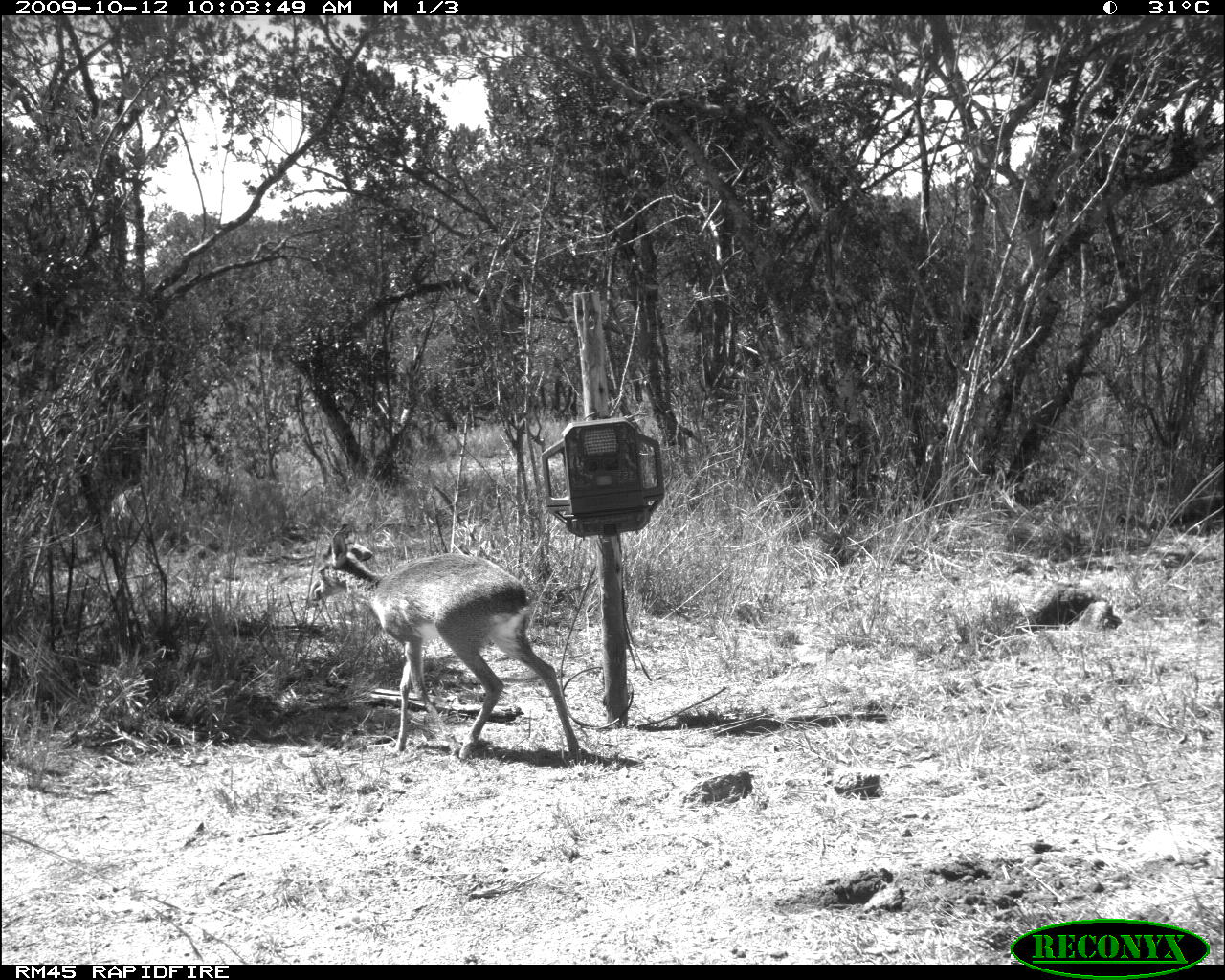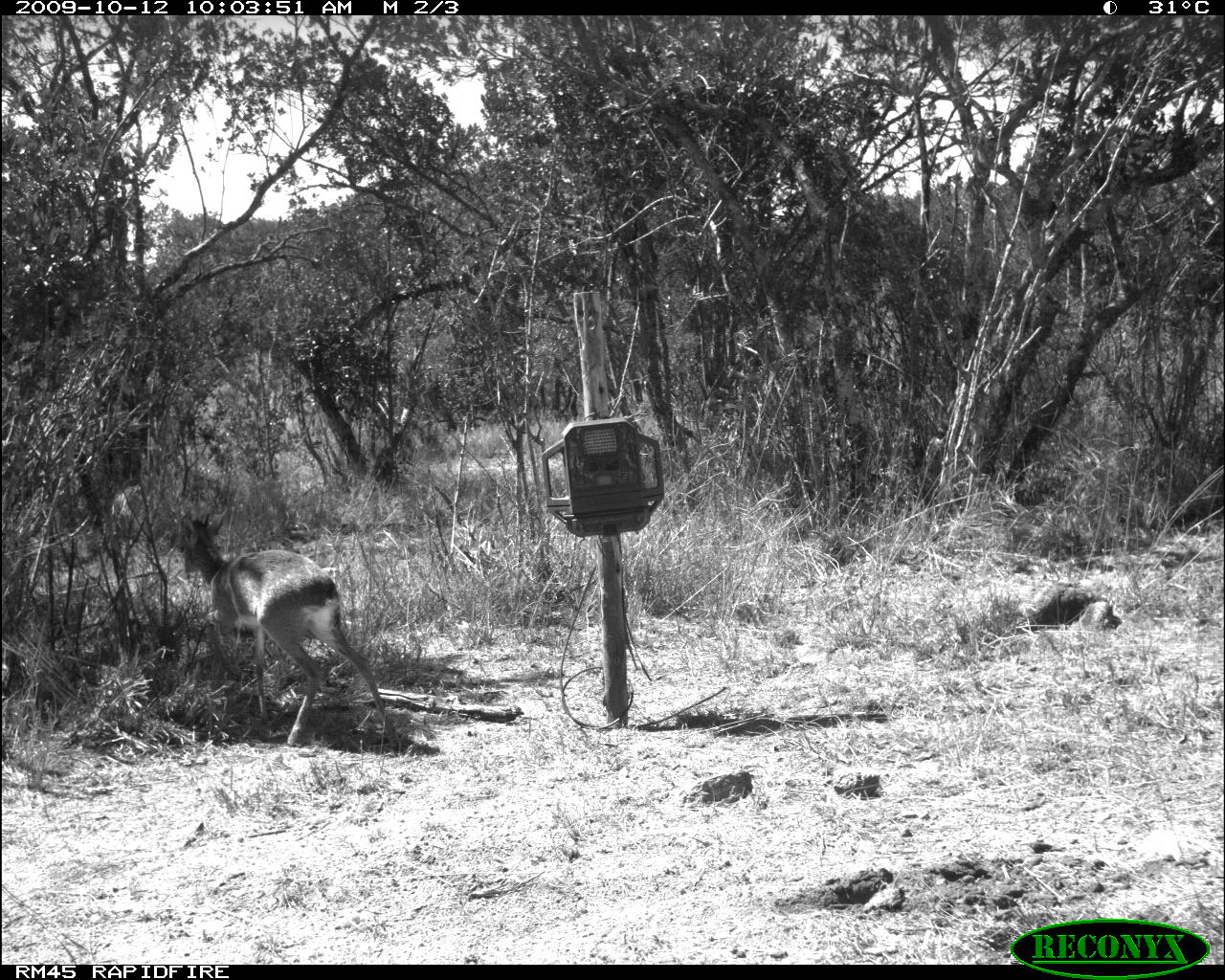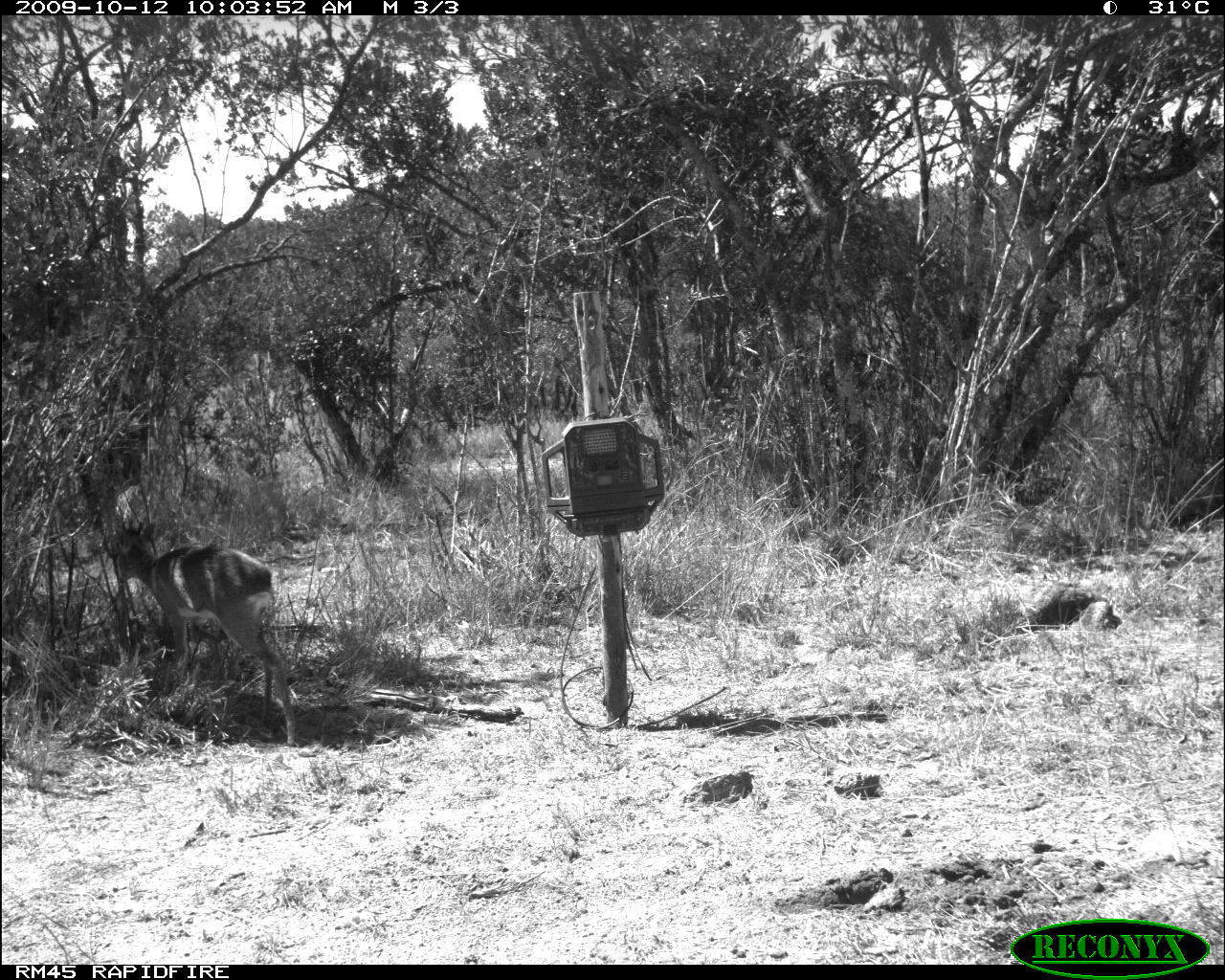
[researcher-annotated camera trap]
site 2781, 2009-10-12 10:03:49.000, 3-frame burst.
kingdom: Animalia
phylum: Chordata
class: Mammalia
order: Artiodactyla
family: Bovidae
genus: Madoqua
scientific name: Madoqua guentheri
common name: günther's dik-dik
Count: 1.